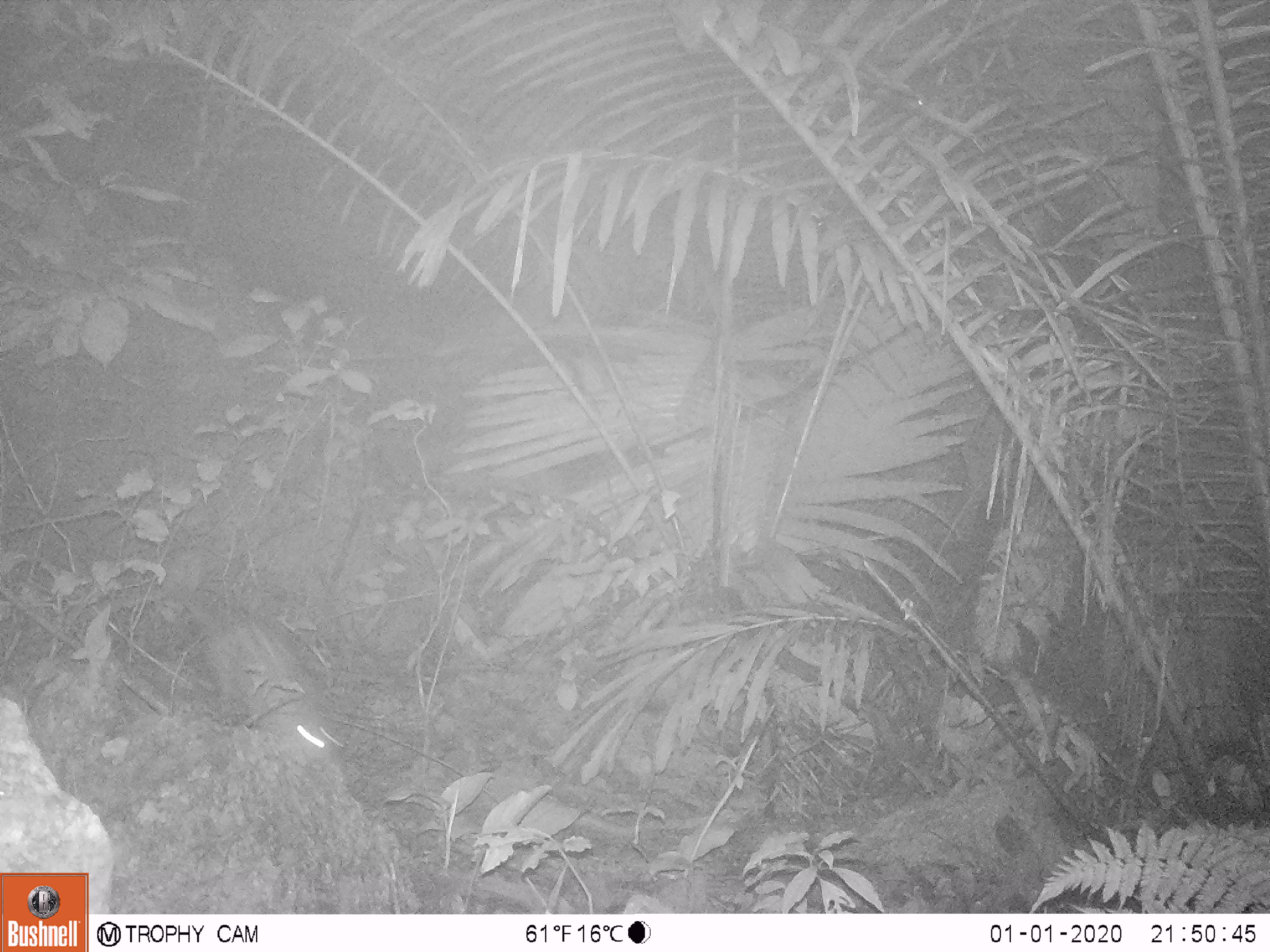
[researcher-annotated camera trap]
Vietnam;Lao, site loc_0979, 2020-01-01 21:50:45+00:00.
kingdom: Animalia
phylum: Chordata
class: Mammalia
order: Rodentia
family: Hystricidae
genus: Atherurus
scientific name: Atherurus macrourus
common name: asiatic brush-tailed porcupine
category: asiatic brush tailed porcupine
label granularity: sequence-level